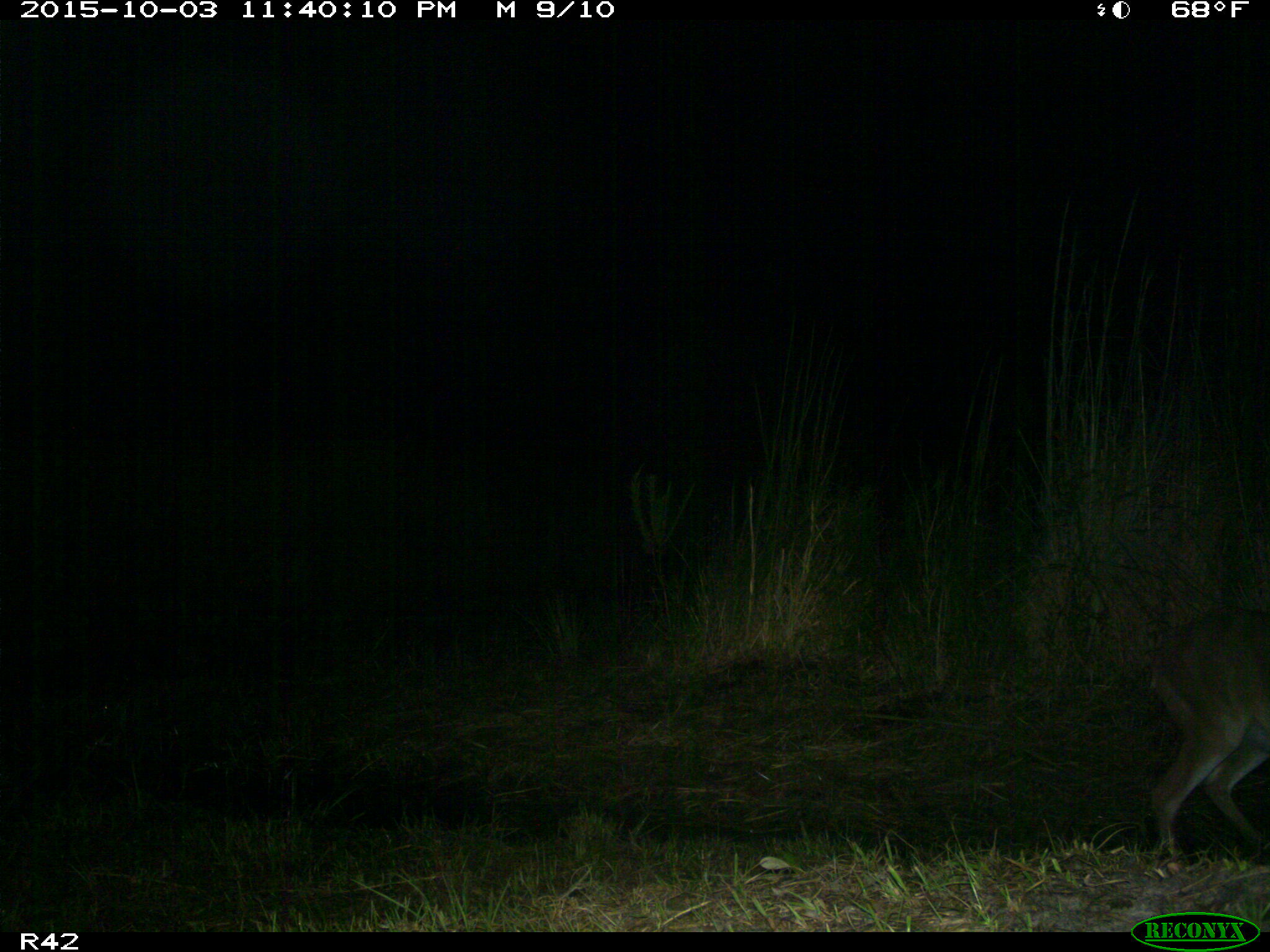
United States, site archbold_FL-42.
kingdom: Animalia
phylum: Chordata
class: Mammalia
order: Artiodactyla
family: Cervidae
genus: Odocoileus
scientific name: Odocoileus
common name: deer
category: unidentified deer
Unidentified deer (deer) (Odocoileus).